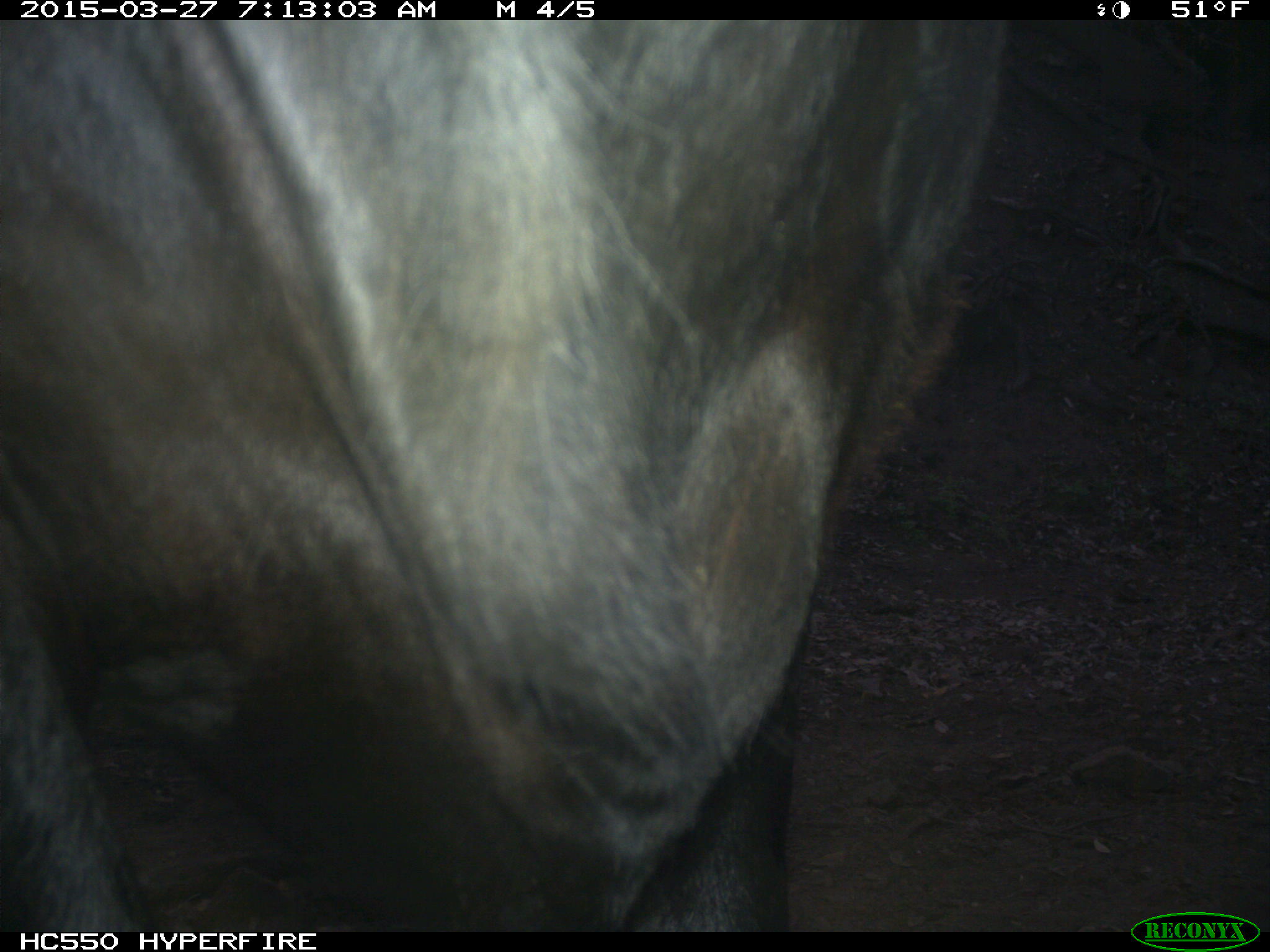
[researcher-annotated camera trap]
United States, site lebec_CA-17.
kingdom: Animalia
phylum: Chordata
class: Mammalia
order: Artiodactyla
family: Bovidae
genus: Bos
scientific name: Bos taurus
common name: domestic cow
Bos taurus (domestic cow).